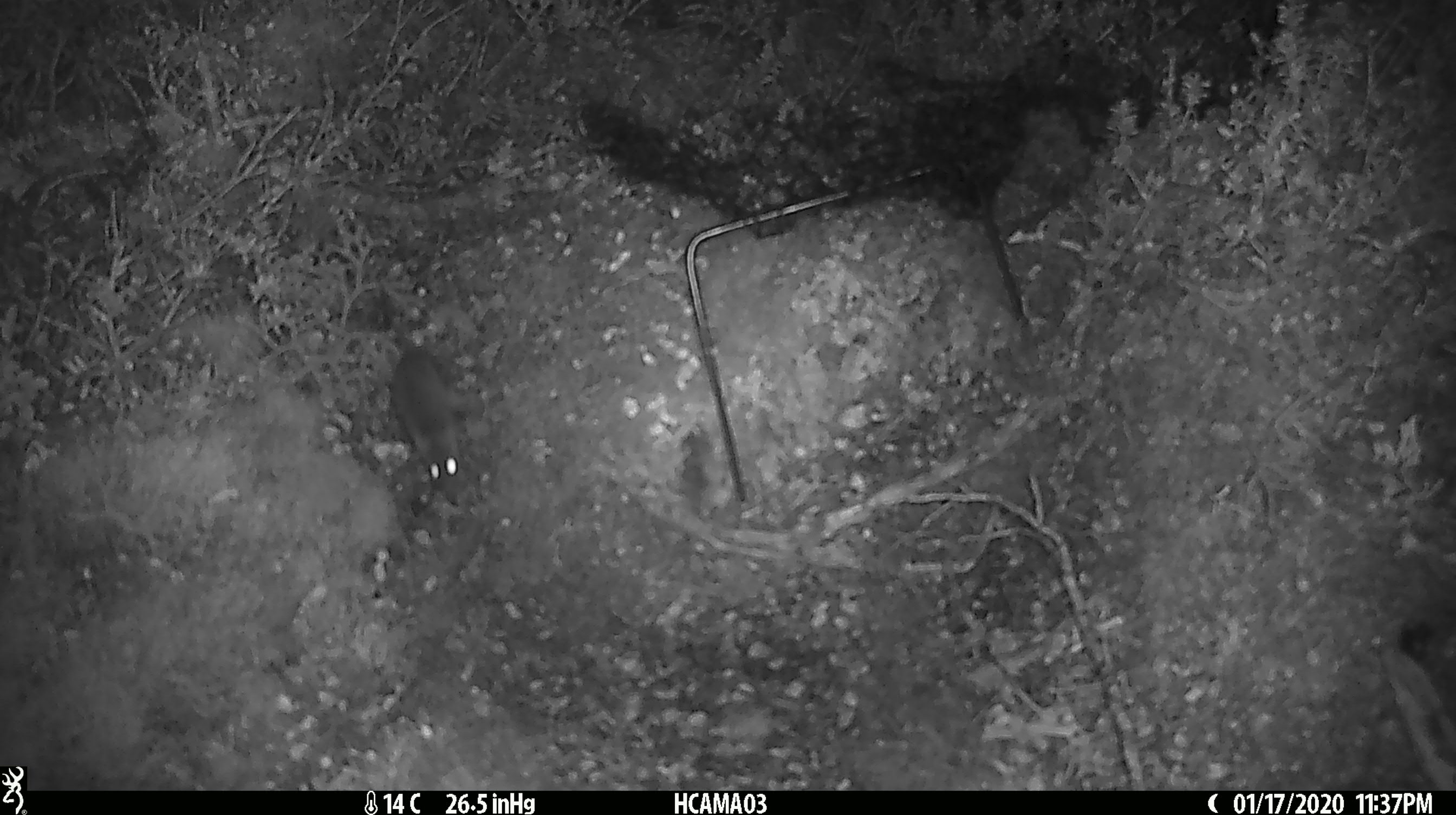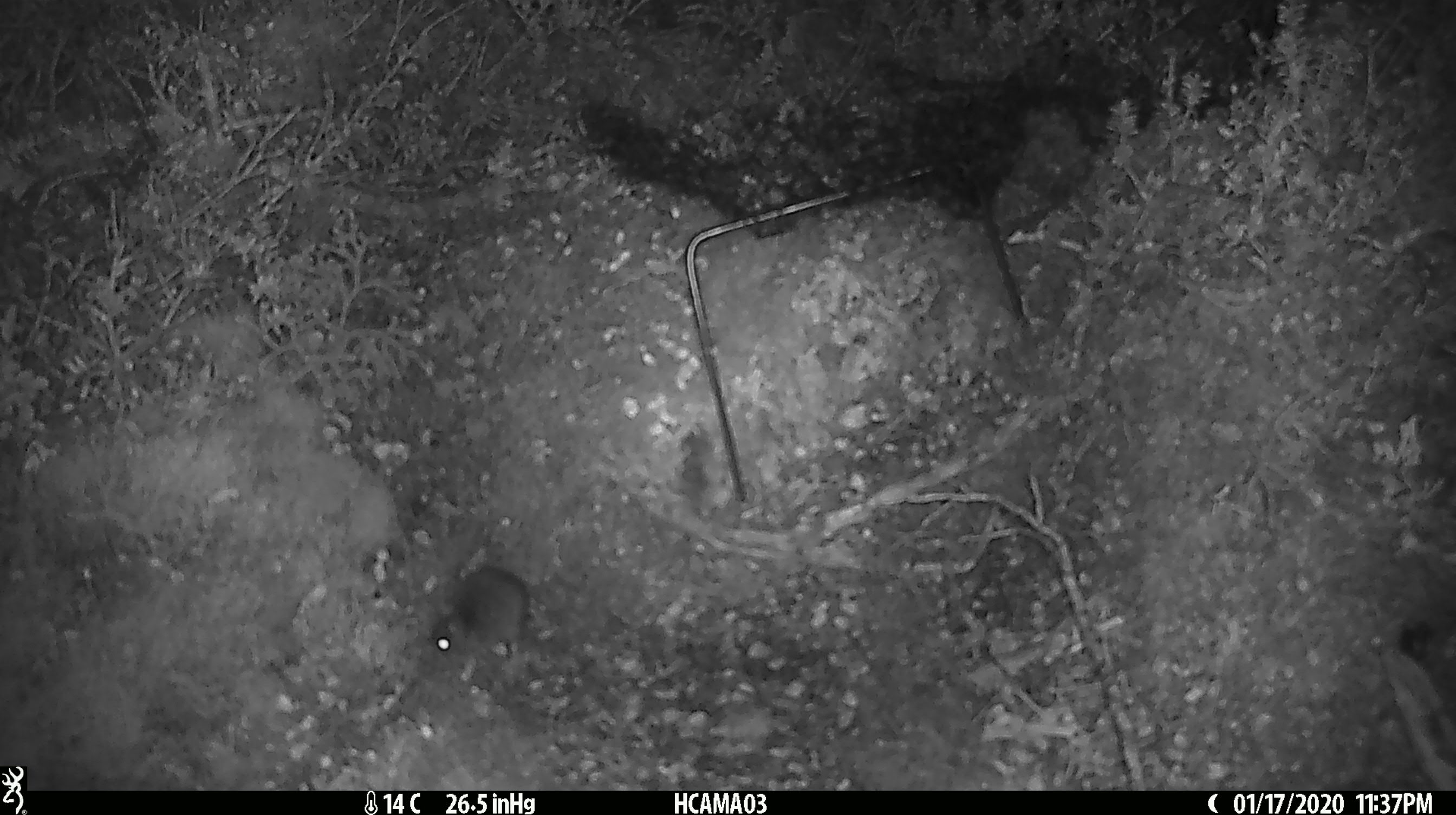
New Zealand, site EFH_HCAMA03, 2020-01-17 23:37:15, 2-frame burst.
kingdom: Animalia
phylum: Chordata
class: Mammalia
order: Rodentia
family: Muridae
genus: Mus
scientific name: Mus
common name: mouse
Mouse (Mus).